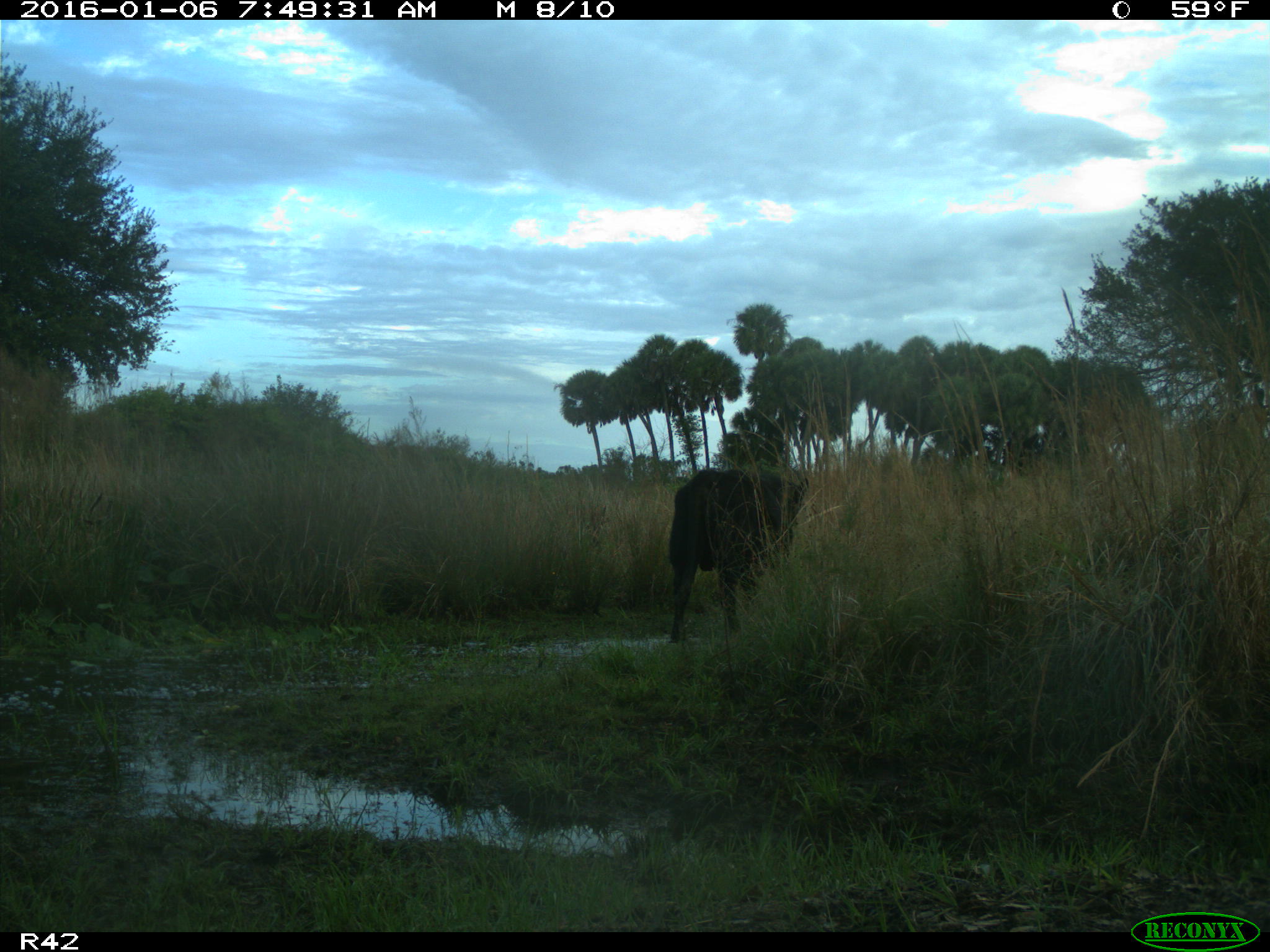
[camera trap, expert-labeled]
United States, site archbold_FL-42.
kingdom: Animalia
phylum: Chordata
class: Mammalia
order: Artiodactyla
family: Bovidae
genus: Bos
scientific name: Bos taurus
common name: domestic cow